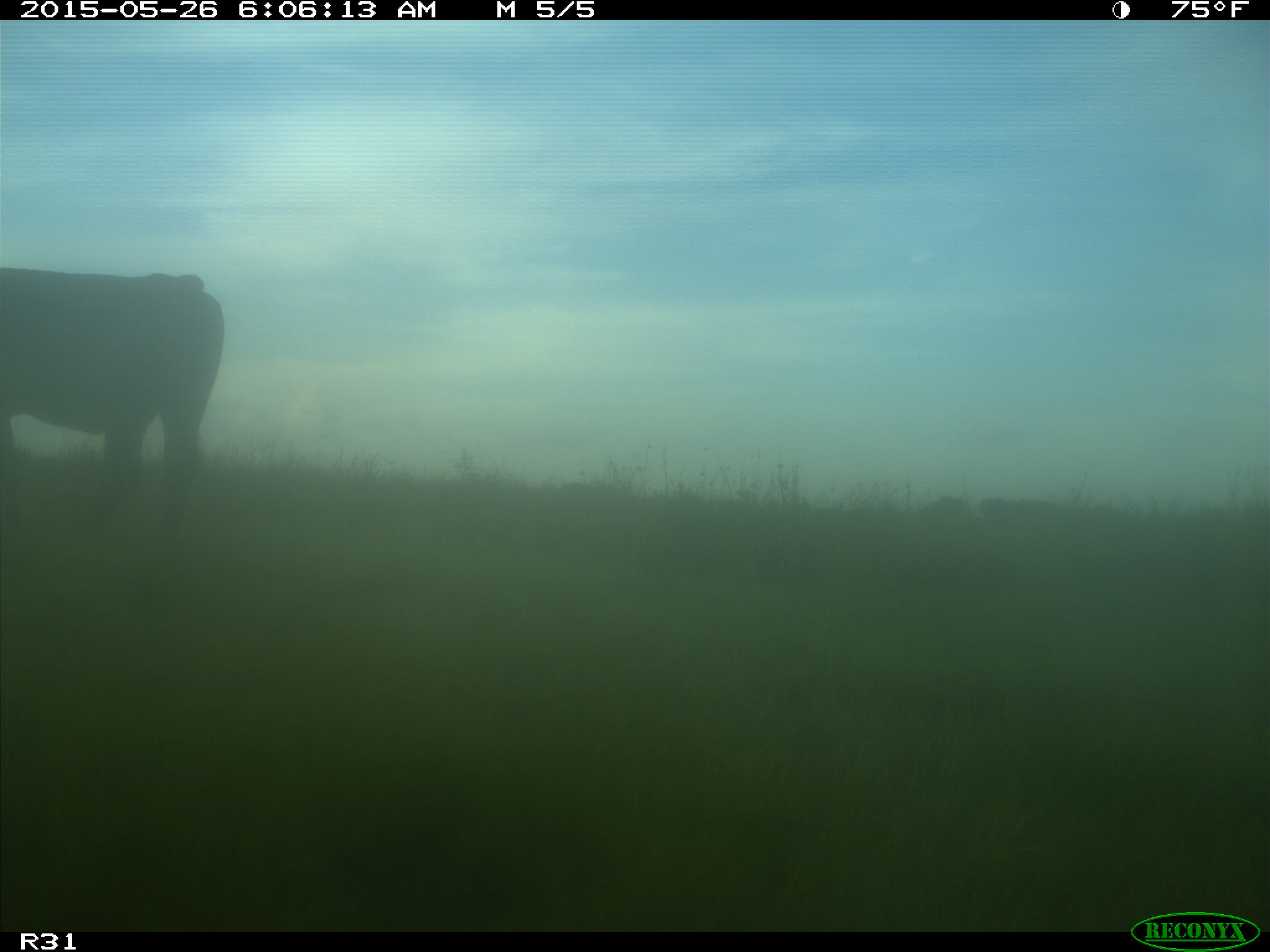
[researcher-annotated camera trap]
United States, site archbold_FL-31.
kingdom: Animalia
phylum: Chordata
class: Mammalia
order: Artiodactyla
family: Bovidae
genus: Bos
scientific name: Bos taurus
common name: domestic cow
Bos taurus (domestic cow).